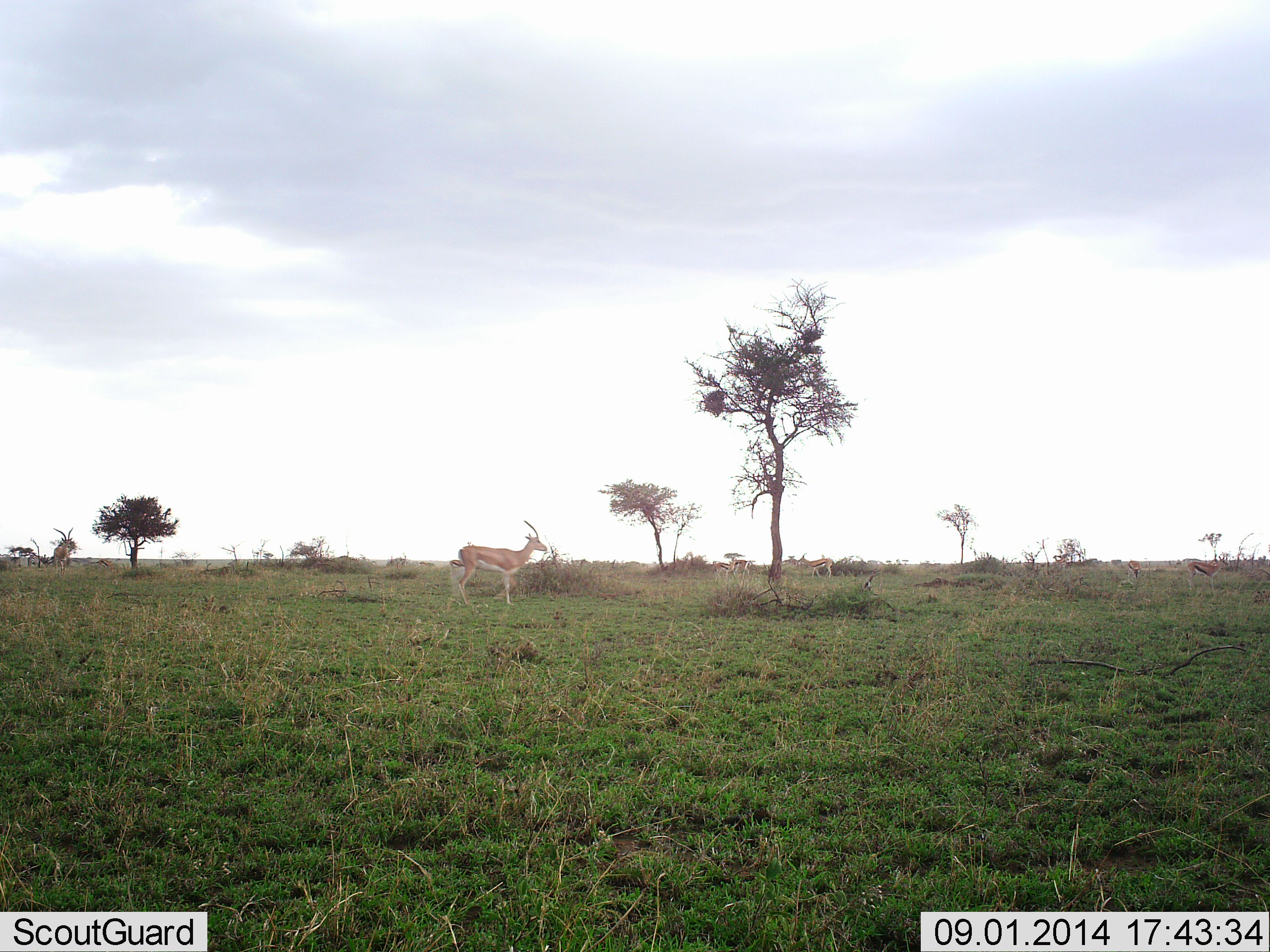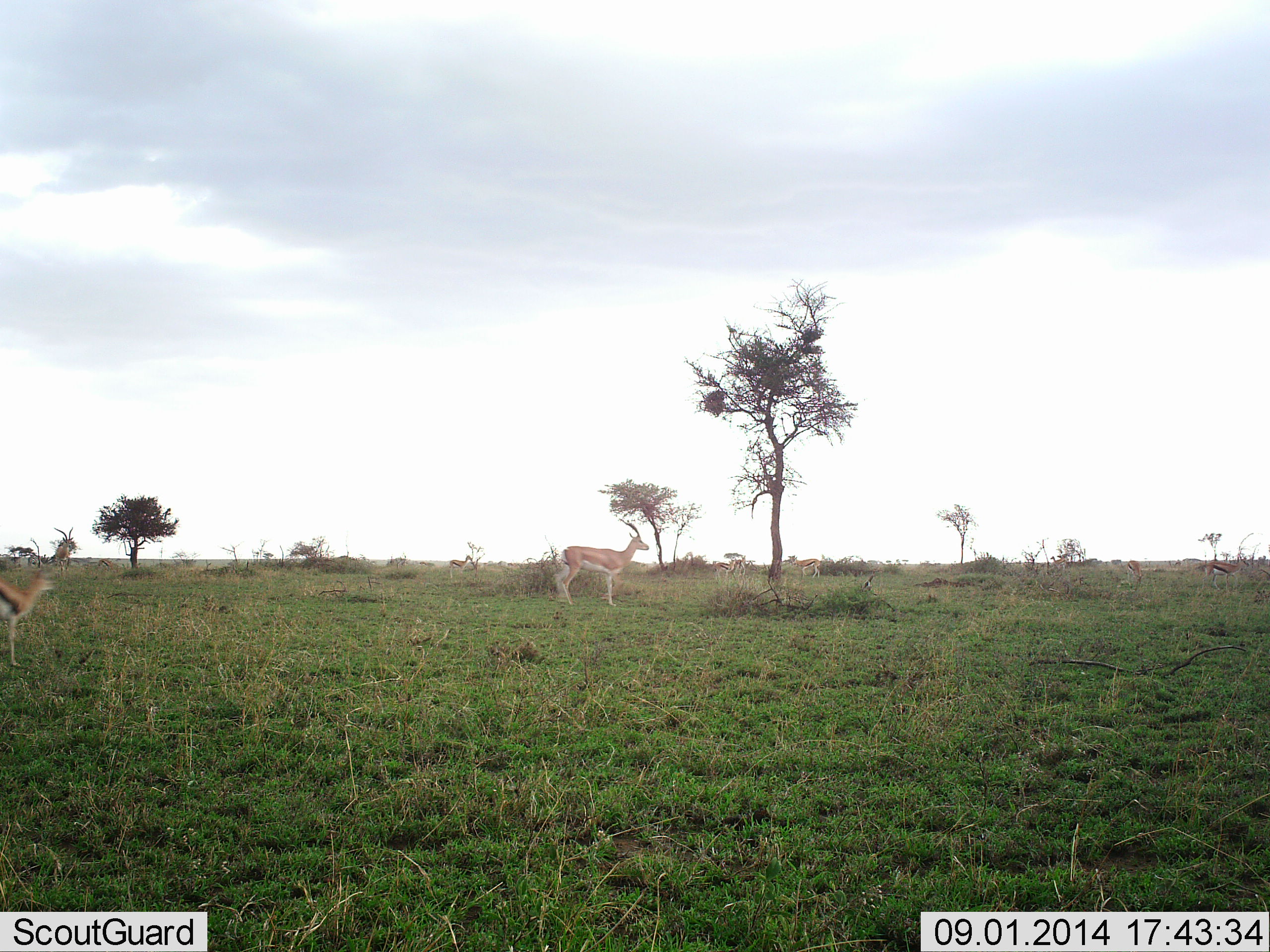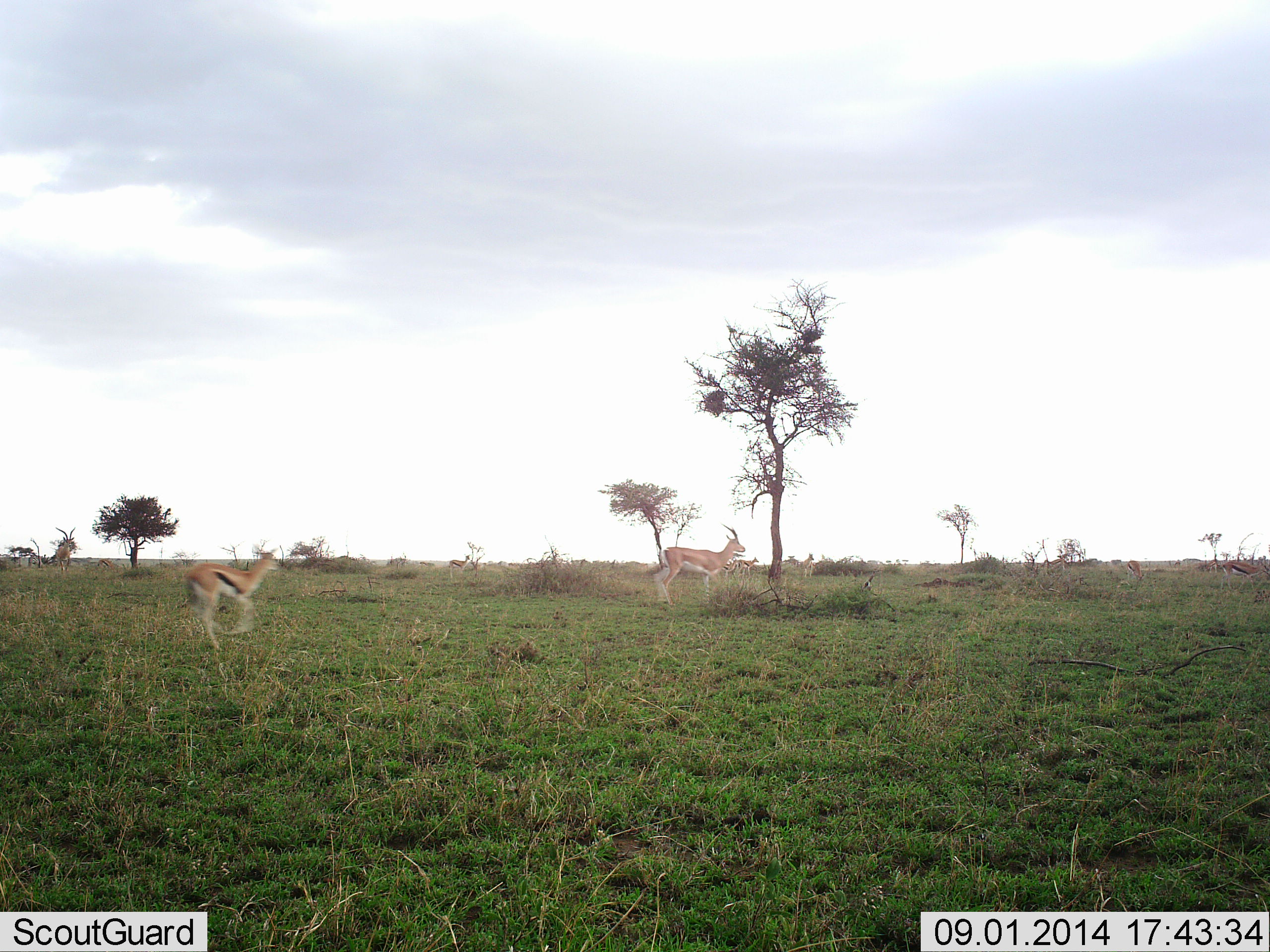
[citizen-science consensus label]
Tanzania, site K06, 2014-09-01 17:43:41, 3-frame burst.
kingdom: Animalia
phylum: Chordata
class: Mammalia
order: Artiodactyla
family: Bovidae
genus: Eudorcas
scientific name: Eudorcas thomsonii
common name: thomson's gazelle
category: gazellethomsons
Gazellethomsons (thomson's gazelle) (Eudorcas thomsonii), count 2. Behavior (volunteer vote fractions): standing 29%, resting 6%, moving 88%, interacting 0%. Young present (vote fraction): 6%. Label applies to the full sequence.